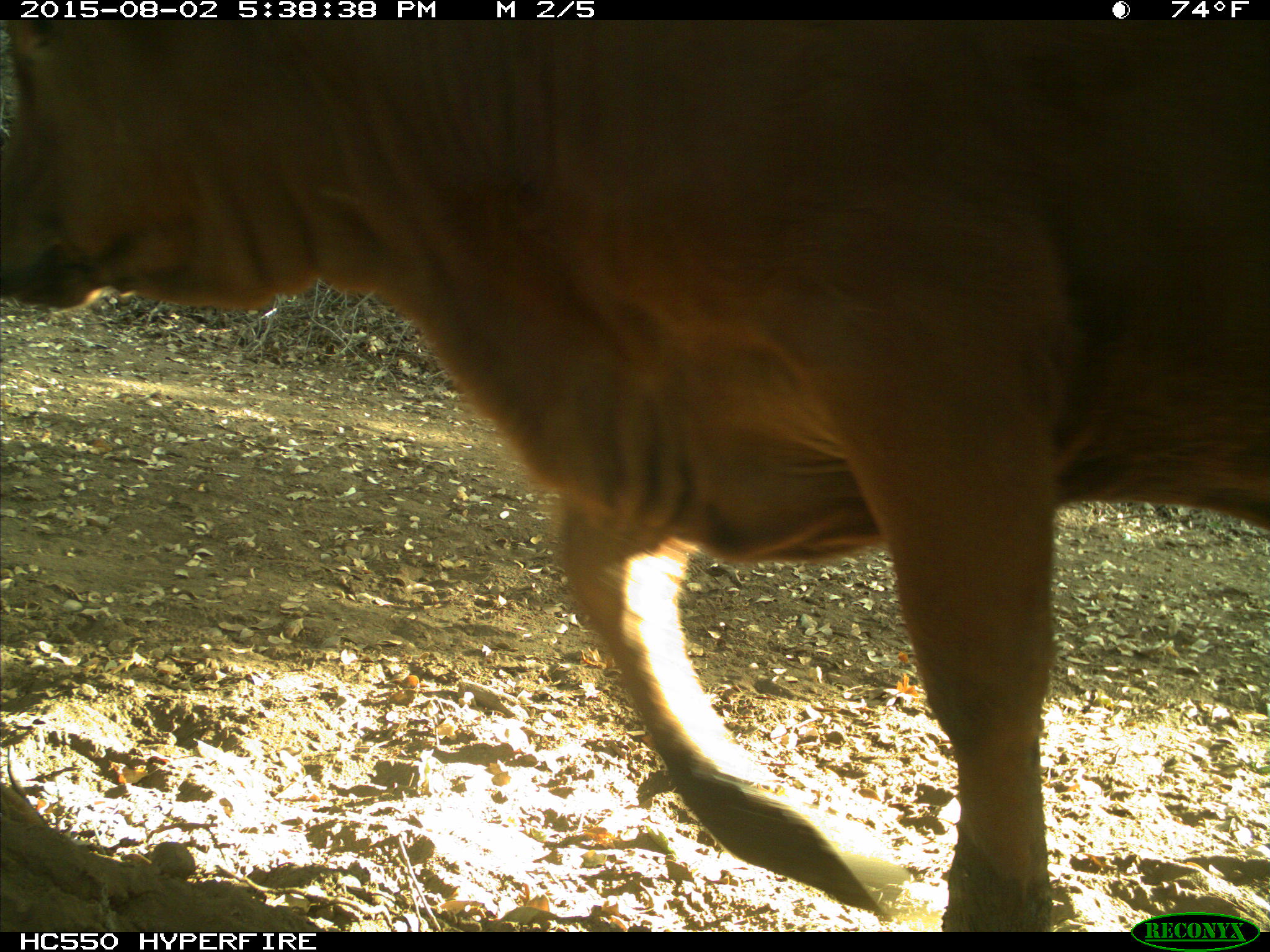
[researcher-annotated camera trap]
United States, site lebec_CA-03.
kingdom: Animalia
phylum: Chordata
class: Mammalia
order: Artiodactyla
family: Bovidae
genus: Bos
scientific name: Bos taurus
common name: domestic cow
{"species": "Bos taurus (domestic cow)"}